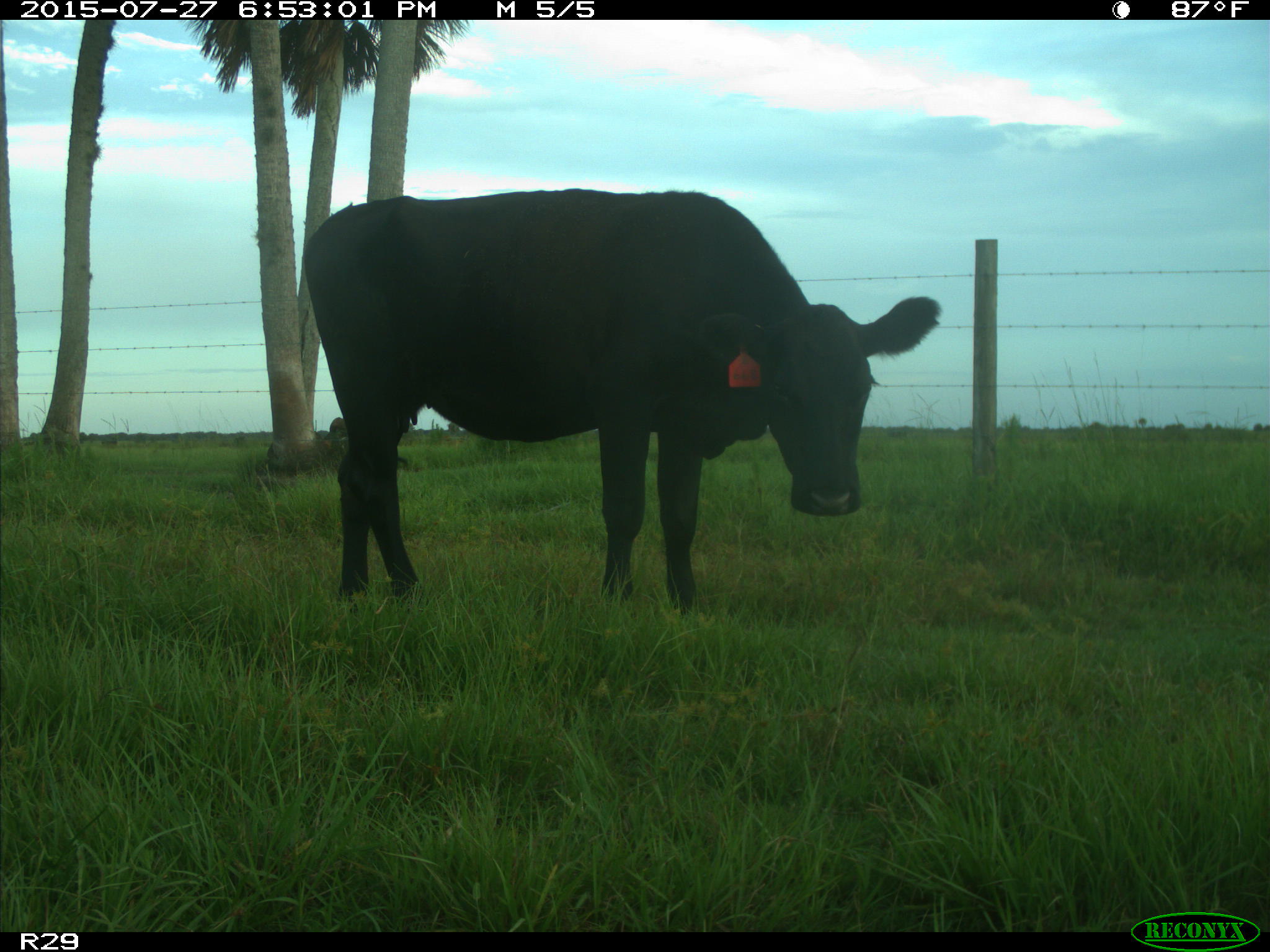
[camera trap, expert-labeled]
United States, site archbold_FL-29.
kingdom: Animalia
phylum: Chordata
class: Mammalia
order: Artiodactyla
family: Bovidae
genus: Bos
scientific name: Bos taurus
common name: domestic cow